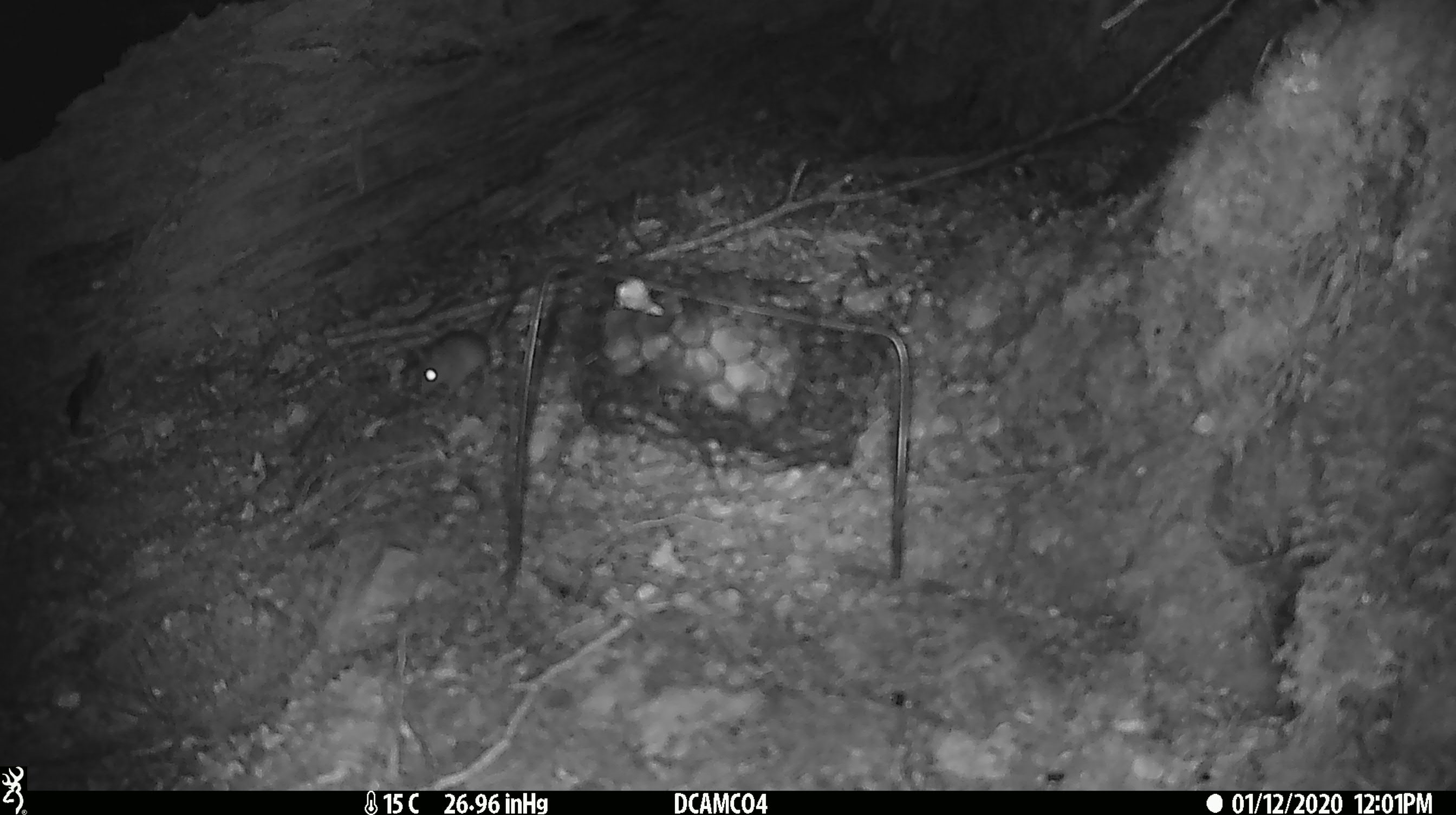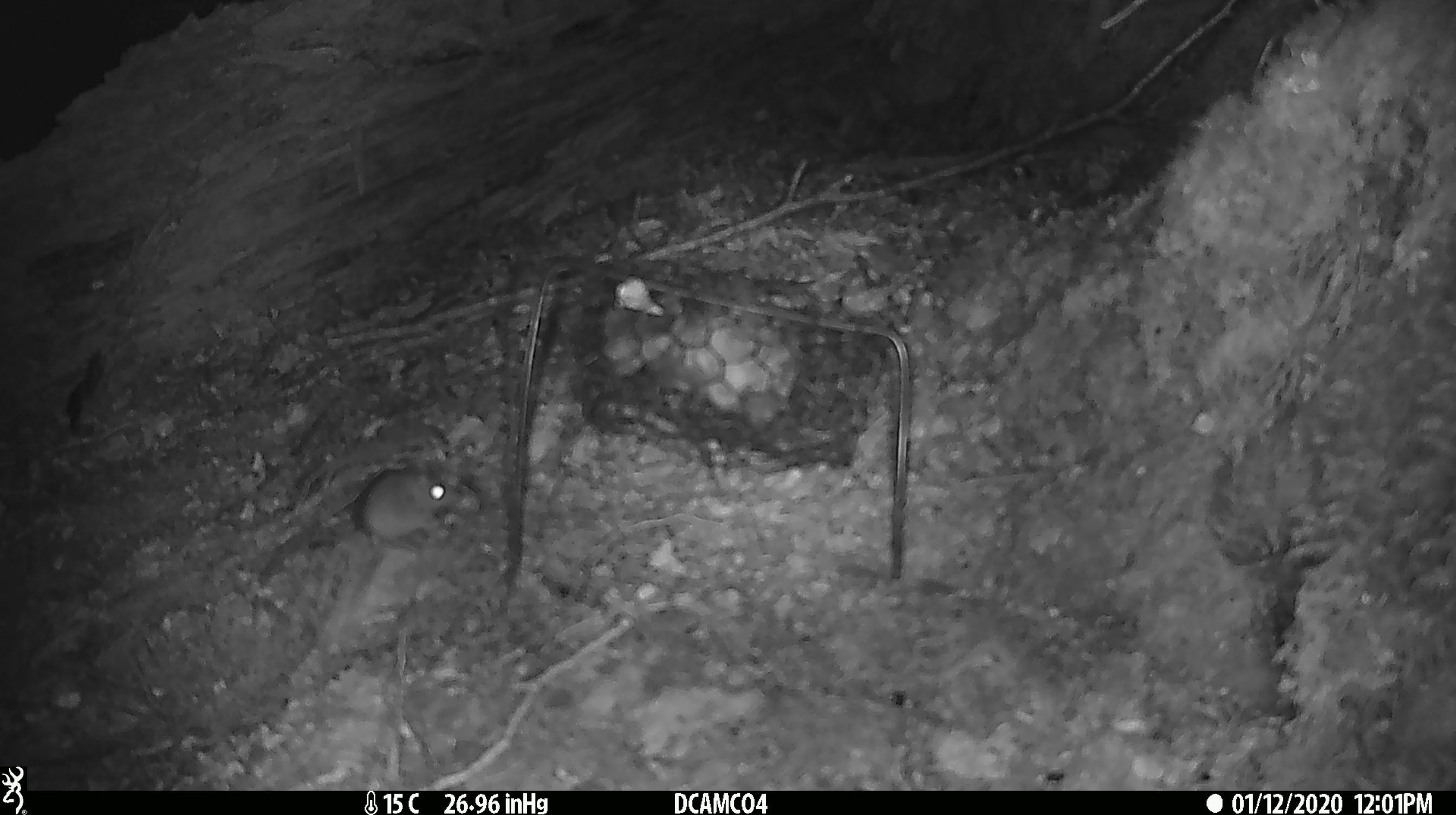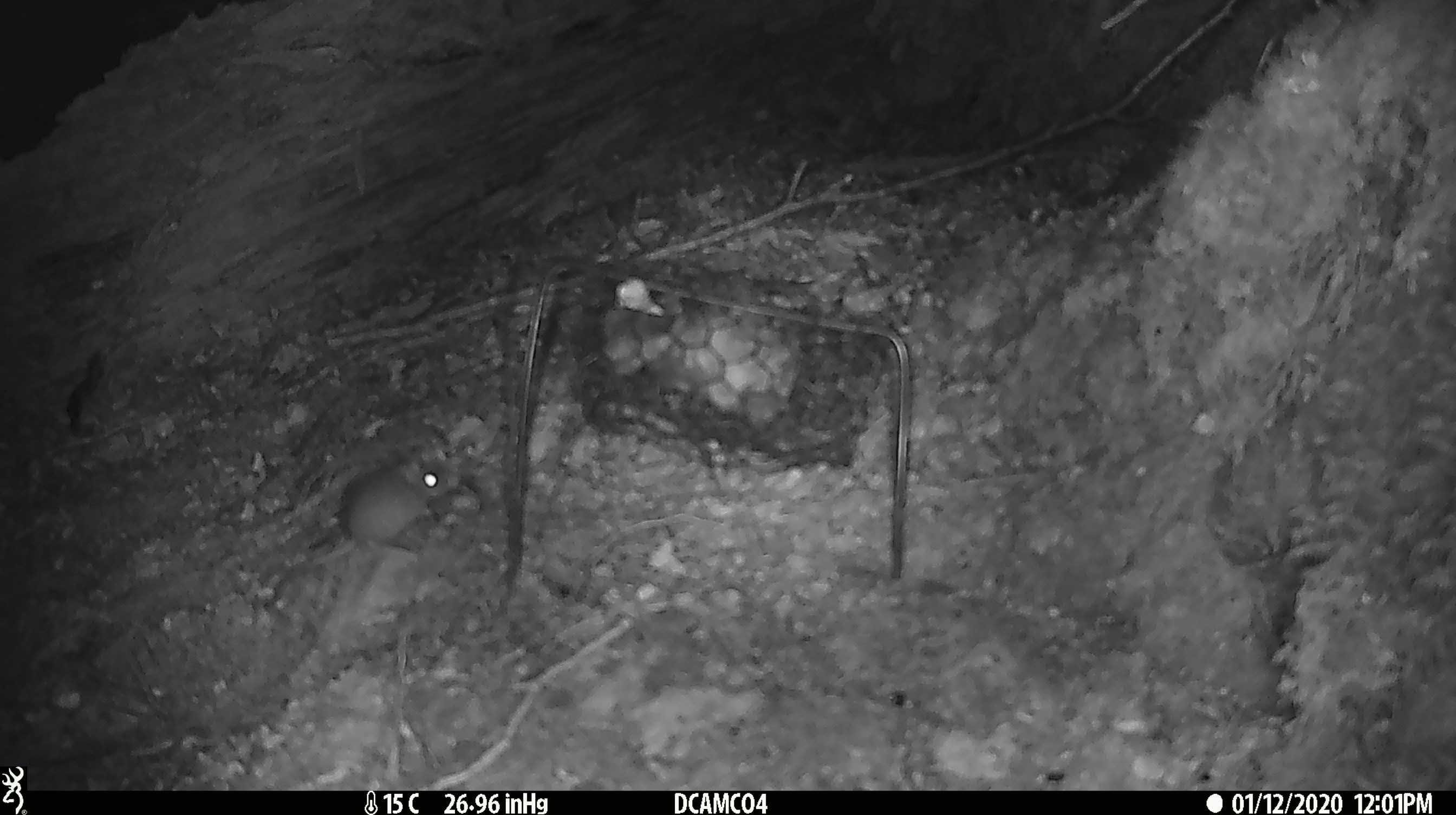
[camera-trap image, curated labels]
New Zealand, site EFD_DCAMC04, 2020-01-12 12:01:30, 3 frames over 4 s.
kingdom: Animalia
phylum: Chordata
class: Mammalia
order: Rodentia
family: Muridae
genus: Mus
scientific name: Mus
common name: mouse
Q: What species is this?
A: Mouse (Mus).